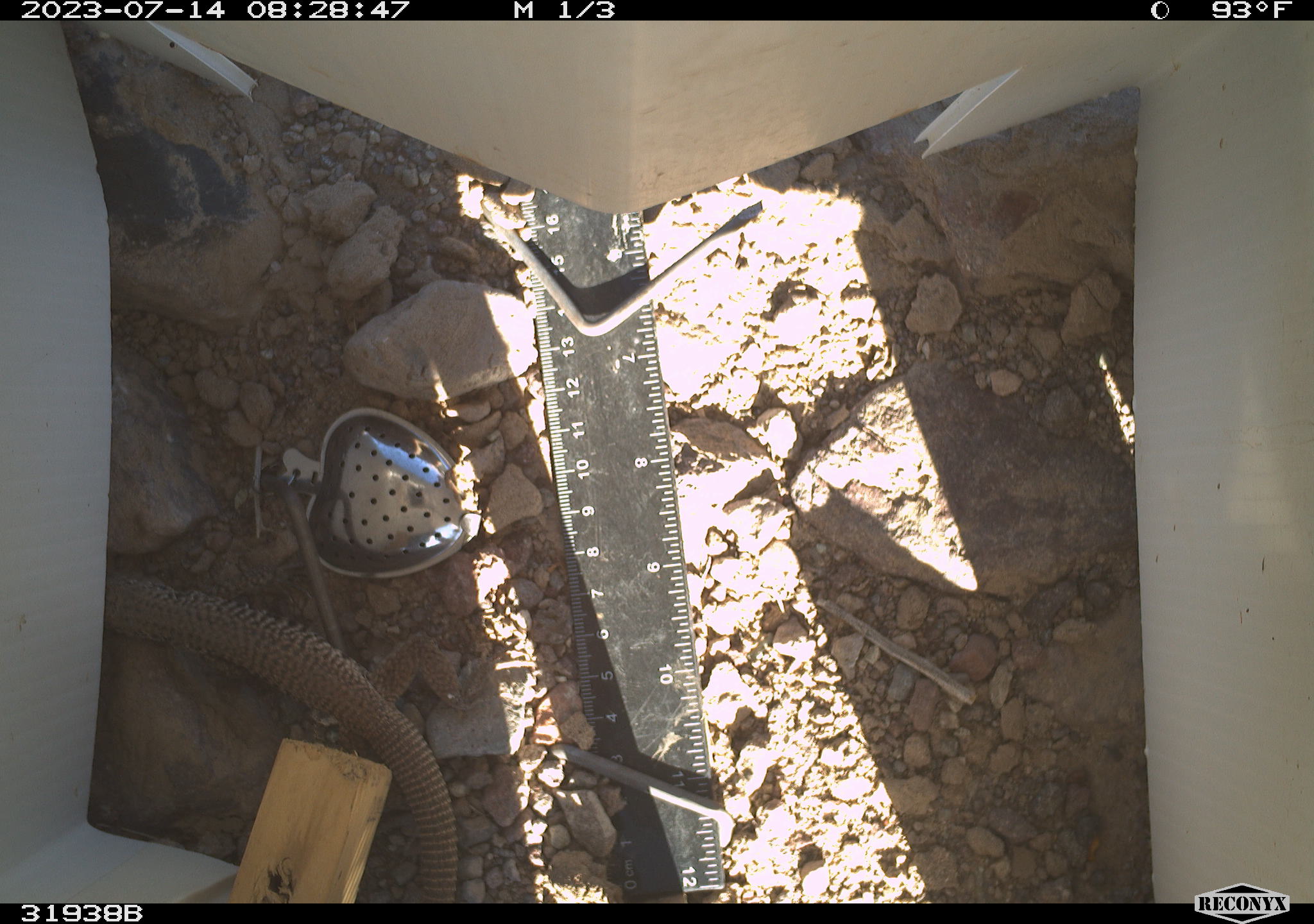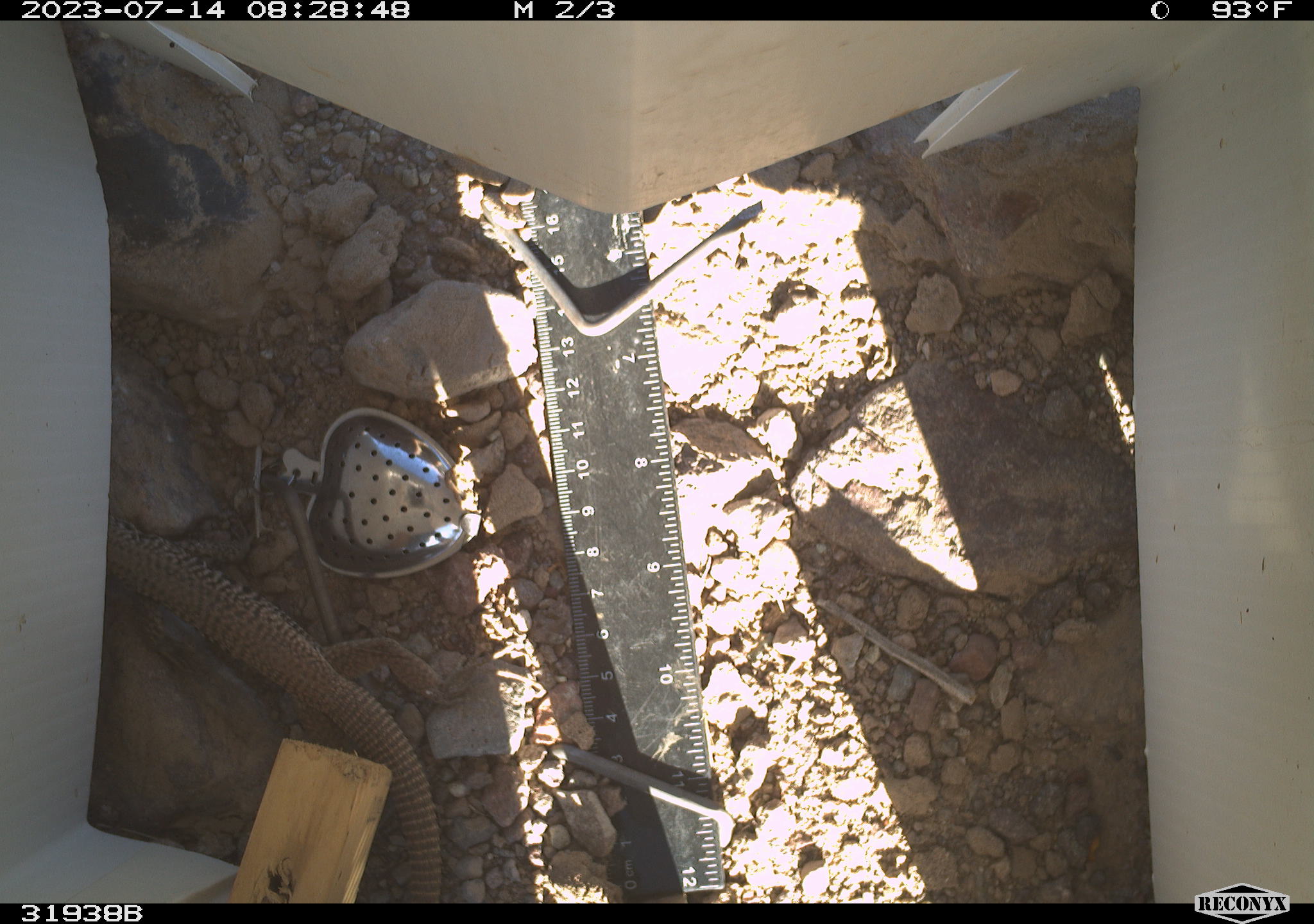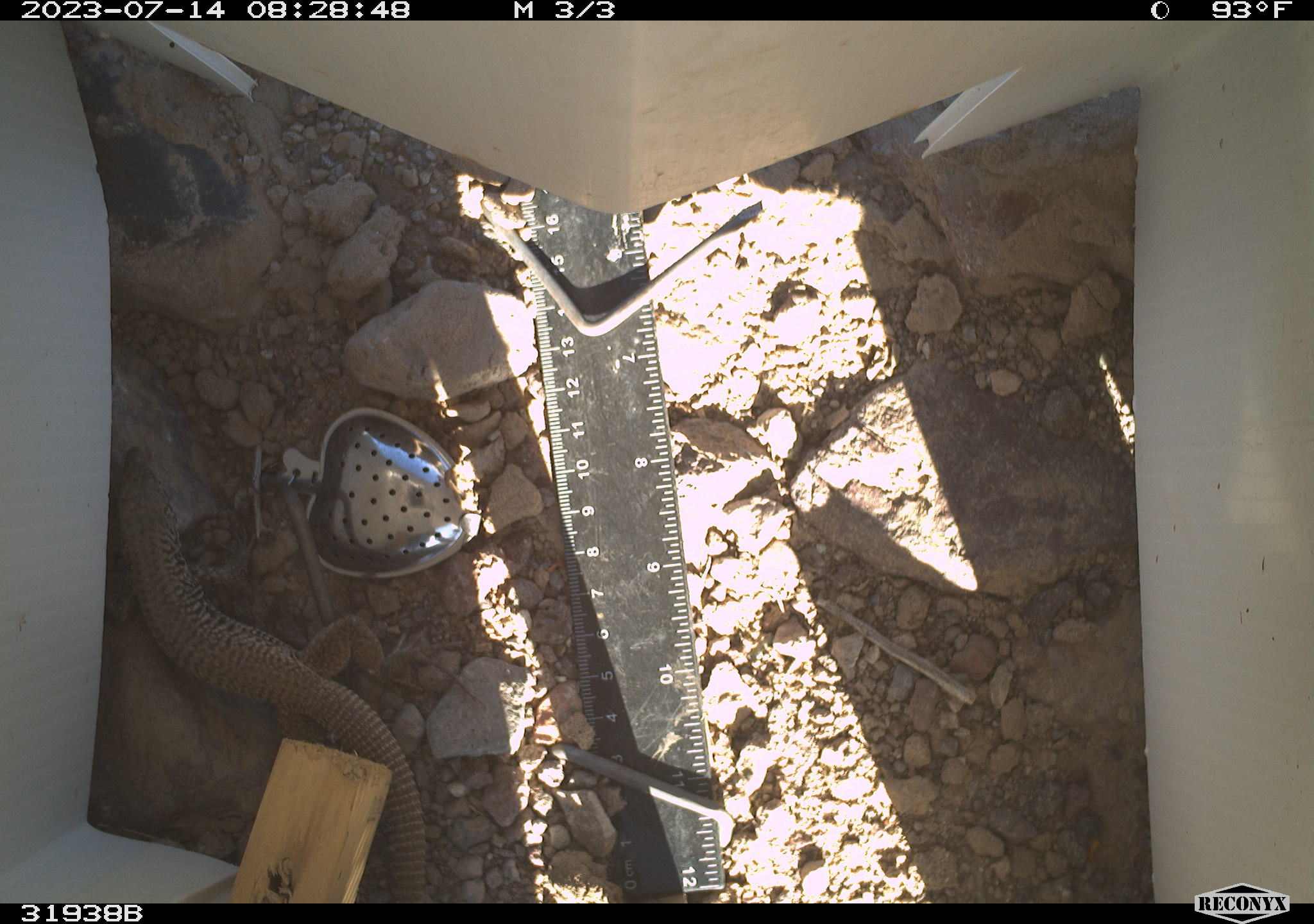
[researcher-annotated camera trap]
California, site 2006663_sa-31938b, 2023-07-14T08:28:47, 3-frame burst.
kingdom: Animalia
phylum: Chordata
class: Reptilia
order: Squamata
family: Teiidae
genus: Aspidoscelis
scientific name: Aspidoscelis tigris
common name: western whiptail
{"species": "western whiptail (Aspidoscelis tigris)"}